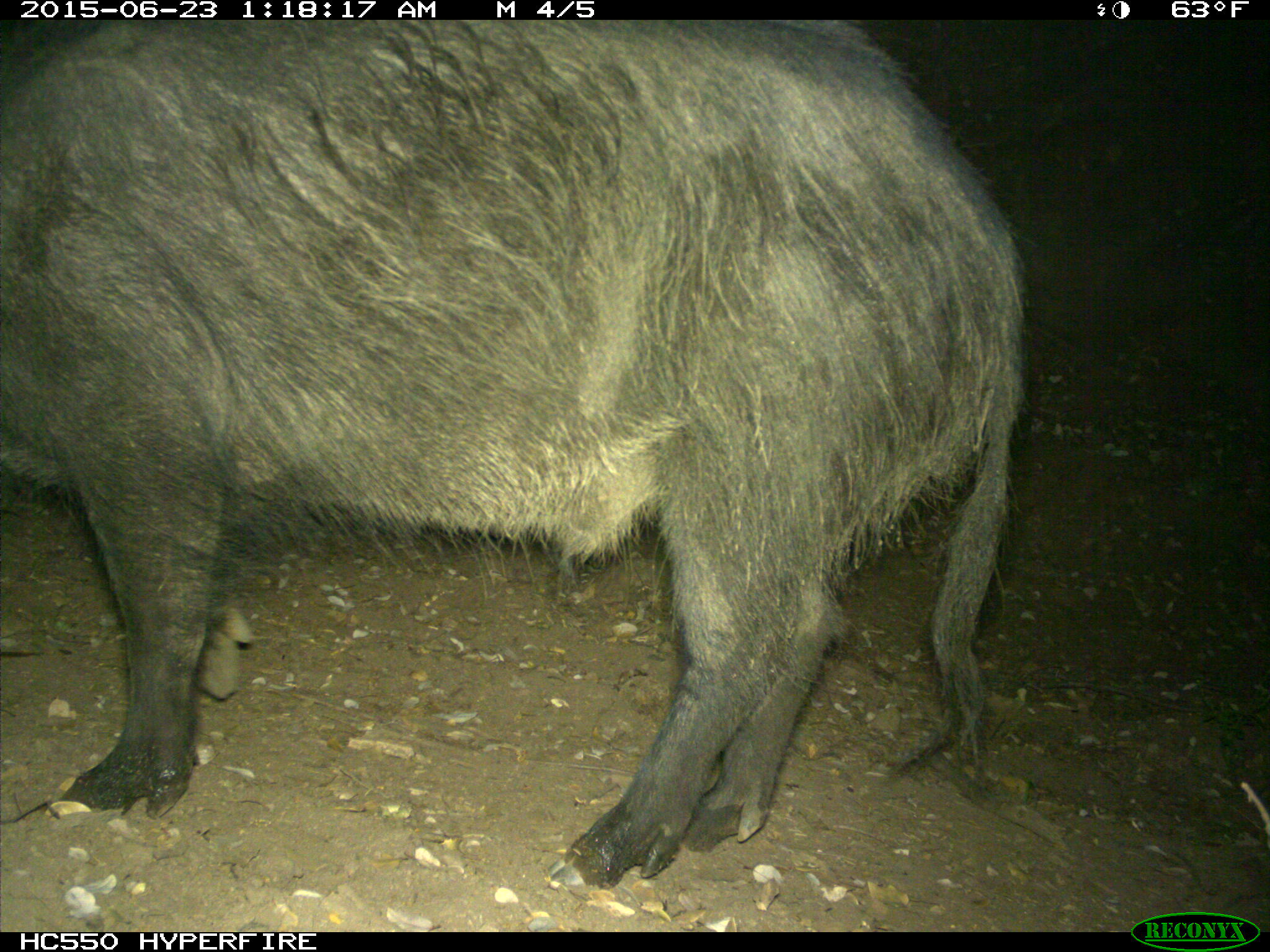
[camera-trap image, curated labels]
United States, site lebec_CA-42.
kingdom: Animalia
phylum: Chordata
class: Mammalia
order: Artiodactyla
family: Suidae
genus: Sus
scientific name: Sus scrofa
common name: wild boar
Sus scrofa (wild boar).